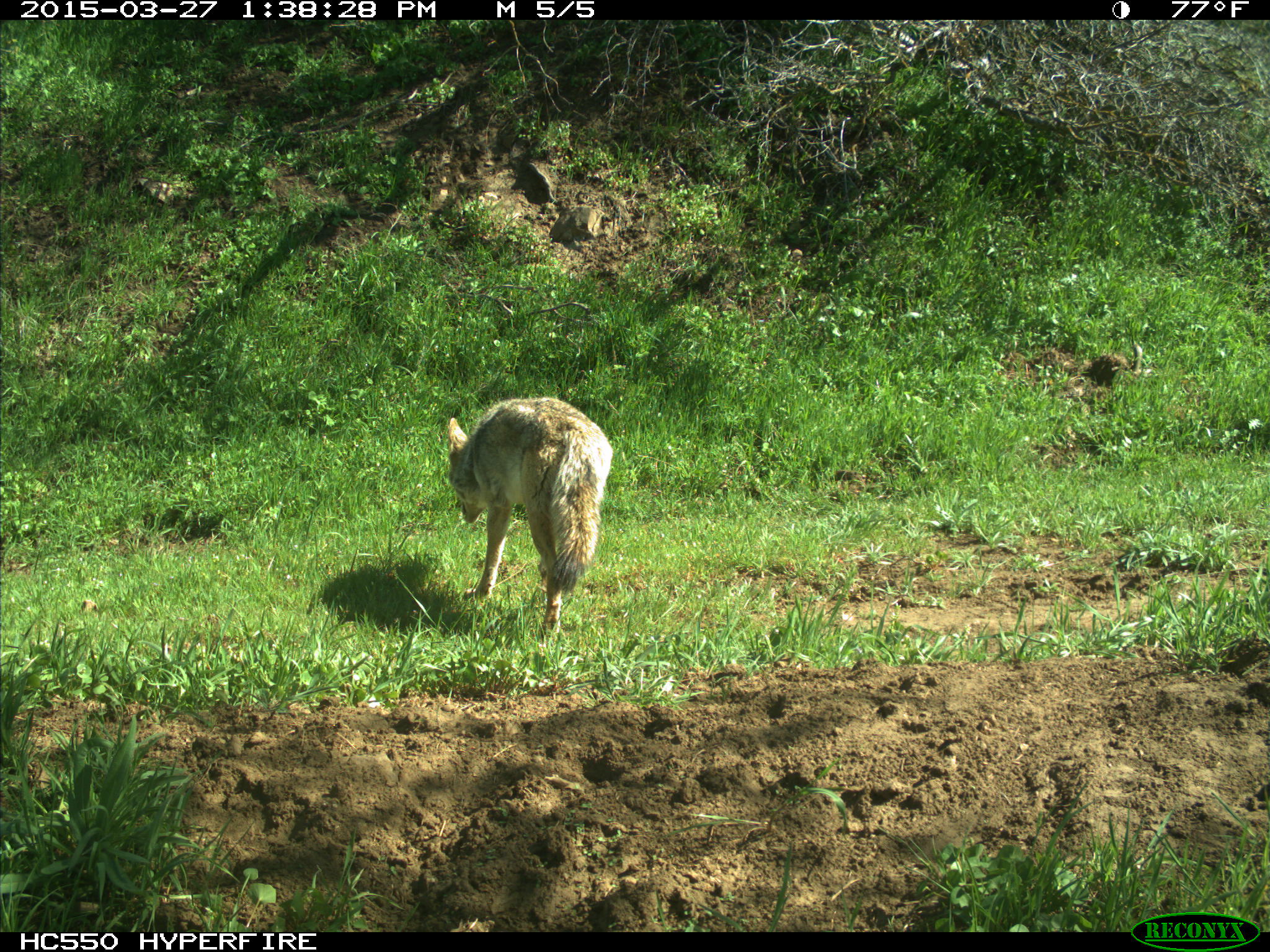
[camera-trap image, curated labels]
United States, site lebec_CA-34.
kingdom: Animalia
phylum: Chordata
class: Mammalia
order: Carnivora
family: Canidae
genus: Canis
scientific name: Canis latrans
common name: coyote